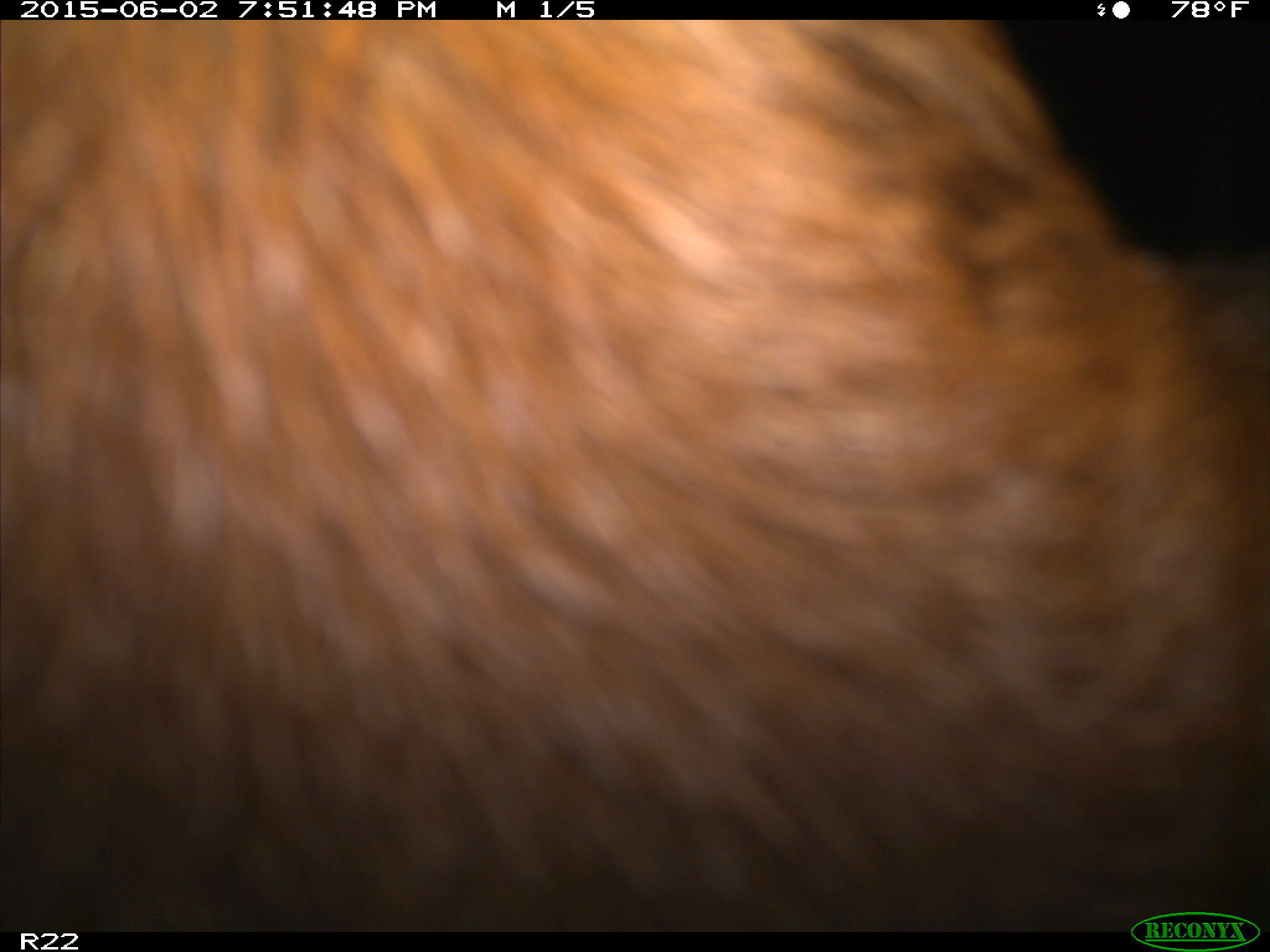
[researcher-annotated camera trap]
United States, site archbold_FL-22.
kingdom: Animalia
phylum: Chordata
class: Mammalia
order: Artiodactyla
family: Bovidae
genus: Bos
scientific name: Bos taurus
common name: domestic cow